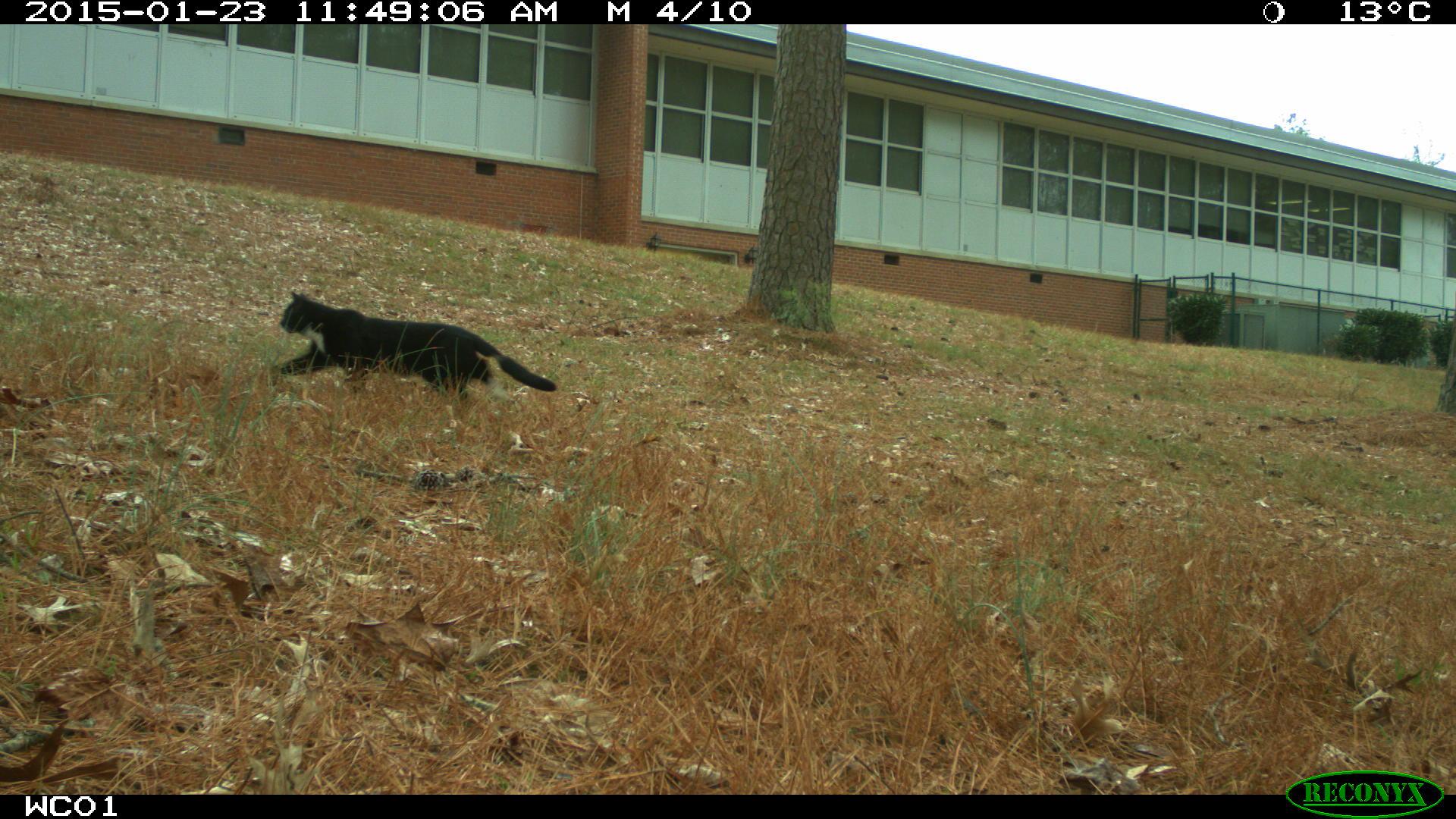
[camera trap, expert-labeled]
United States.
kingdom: Animalia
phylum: Chordata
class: Mammalia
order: Carnivora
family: Felidae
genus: Felis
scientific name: Felis catus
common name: domestic cat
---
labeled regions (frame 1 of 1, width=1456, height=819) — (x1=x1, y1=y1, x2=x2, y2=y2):
Domestic Cat: (x1=264, y1=285, x2=567, y2=412)